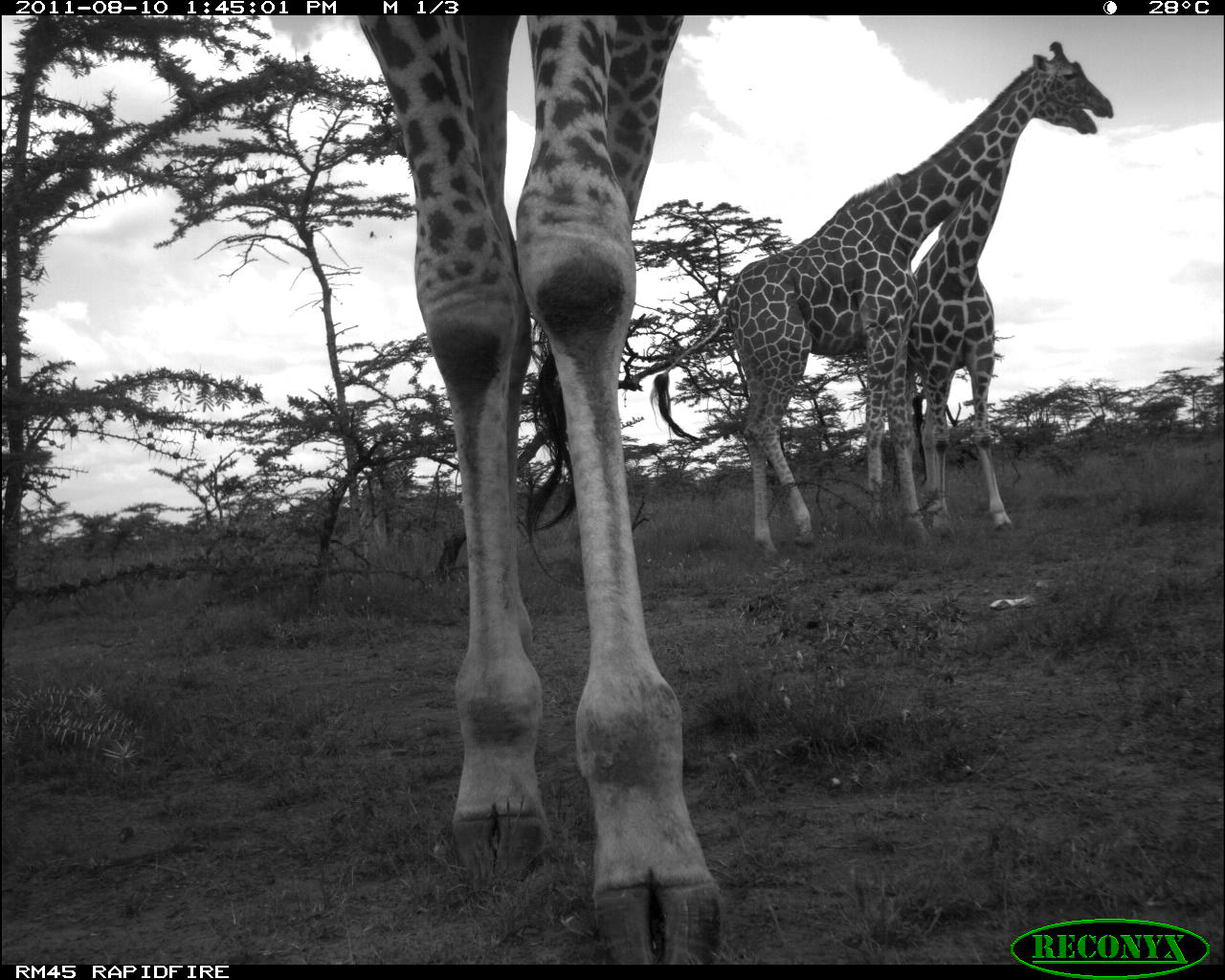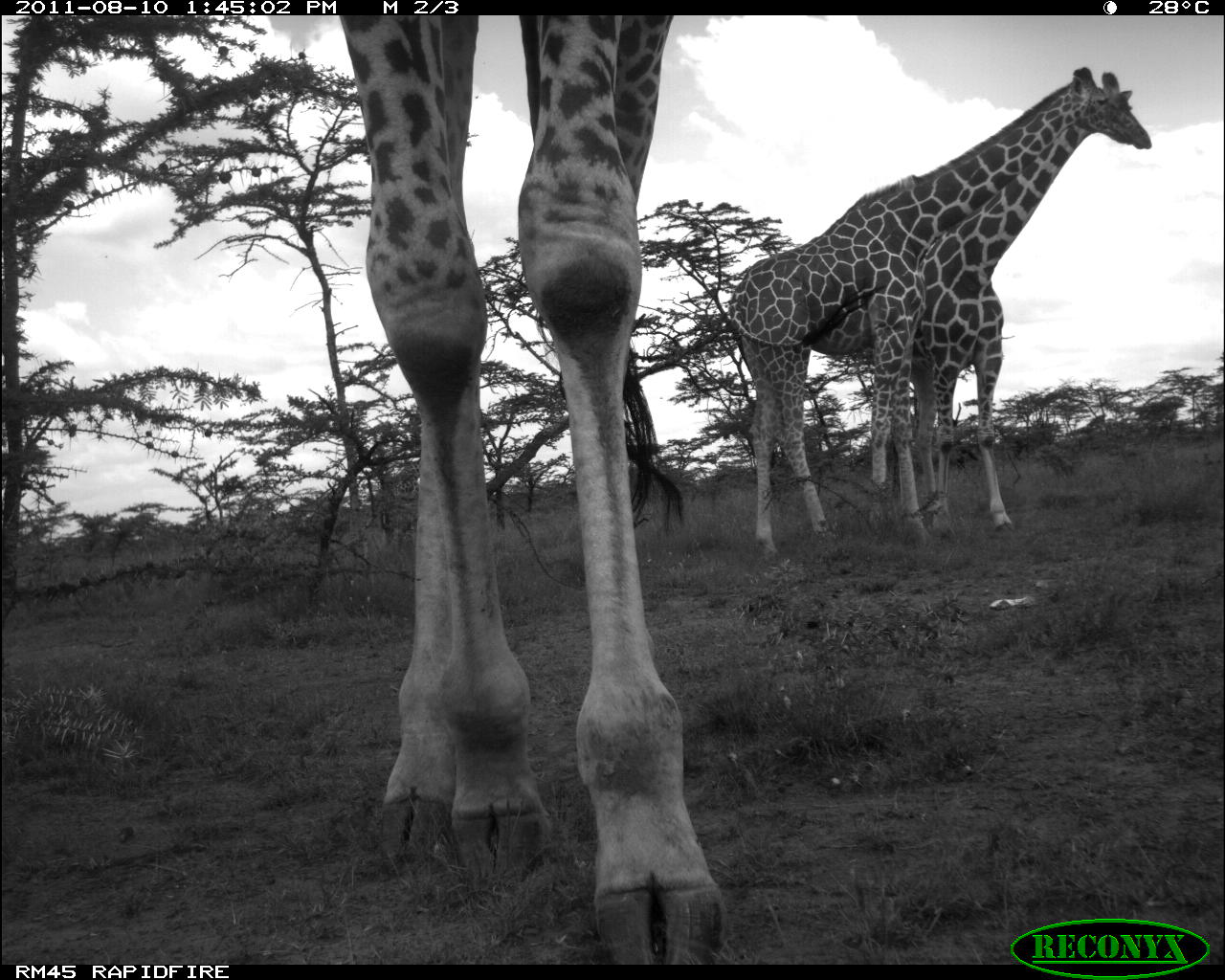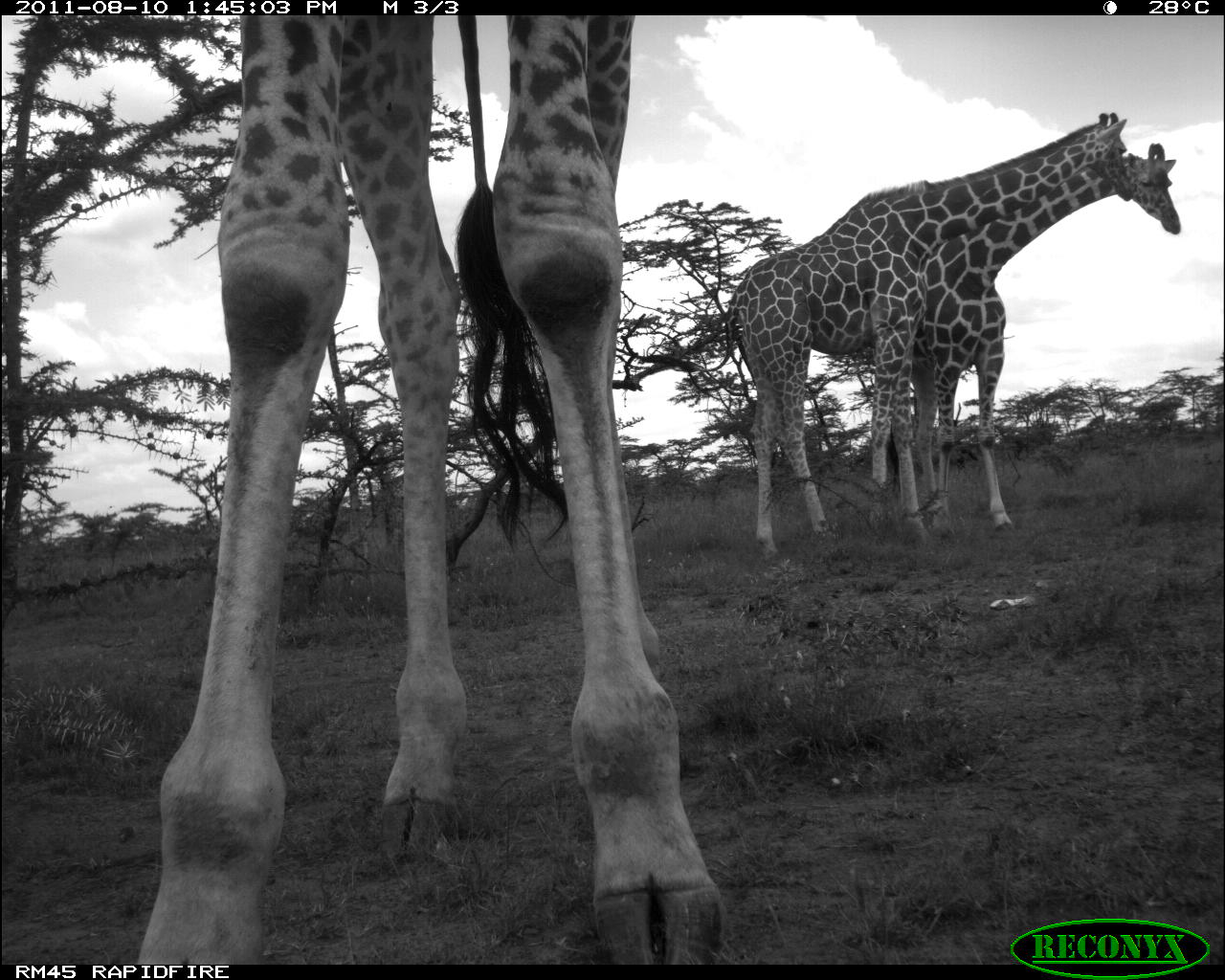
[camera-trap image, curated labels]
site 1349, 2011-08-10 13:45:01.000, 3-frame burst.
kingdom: Animalia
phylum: Chordata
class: Mammalia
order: Artiodactyla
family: Giraffidae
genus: Giraffa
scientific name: Giraffa camelopardalis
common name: giraffe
Giraffa camelopardalis (giraffe), count 3.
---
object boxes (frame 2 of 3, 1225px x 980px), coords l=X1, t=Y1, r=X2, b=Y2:
giraffa camelopardalis: l=339, t=15, r=723, b=964; l=725, t=66, r=1127, b=558; l=897, t=69, r=1151, b=539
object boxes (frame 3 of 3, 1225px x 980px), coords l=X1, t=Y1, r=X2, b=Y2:
giraffa camelopardalis: l=136, t=14, r=728, b=963; l=724, t=112, r=1133, b=565; l=910, t=143, r=1180, b=535